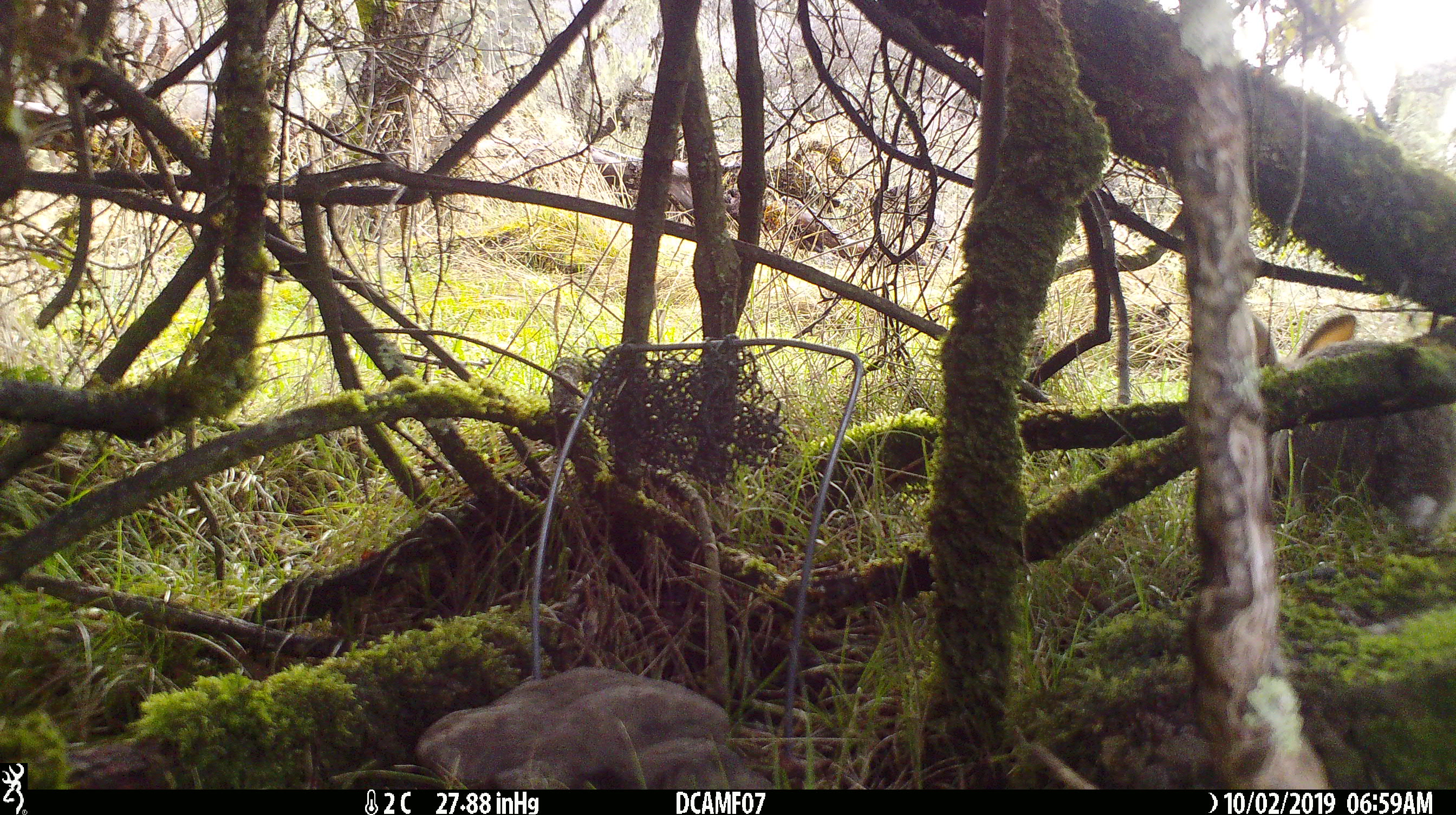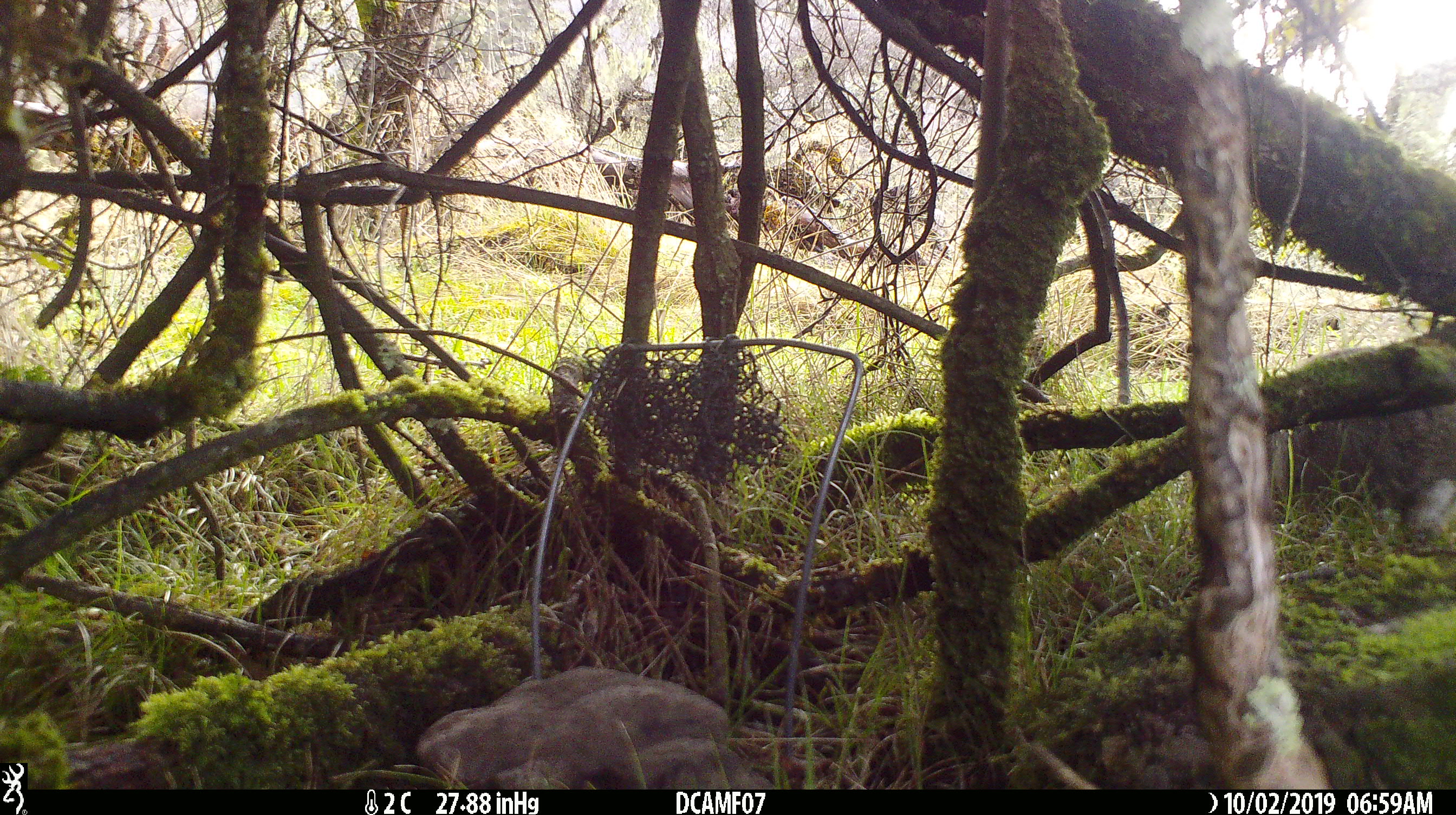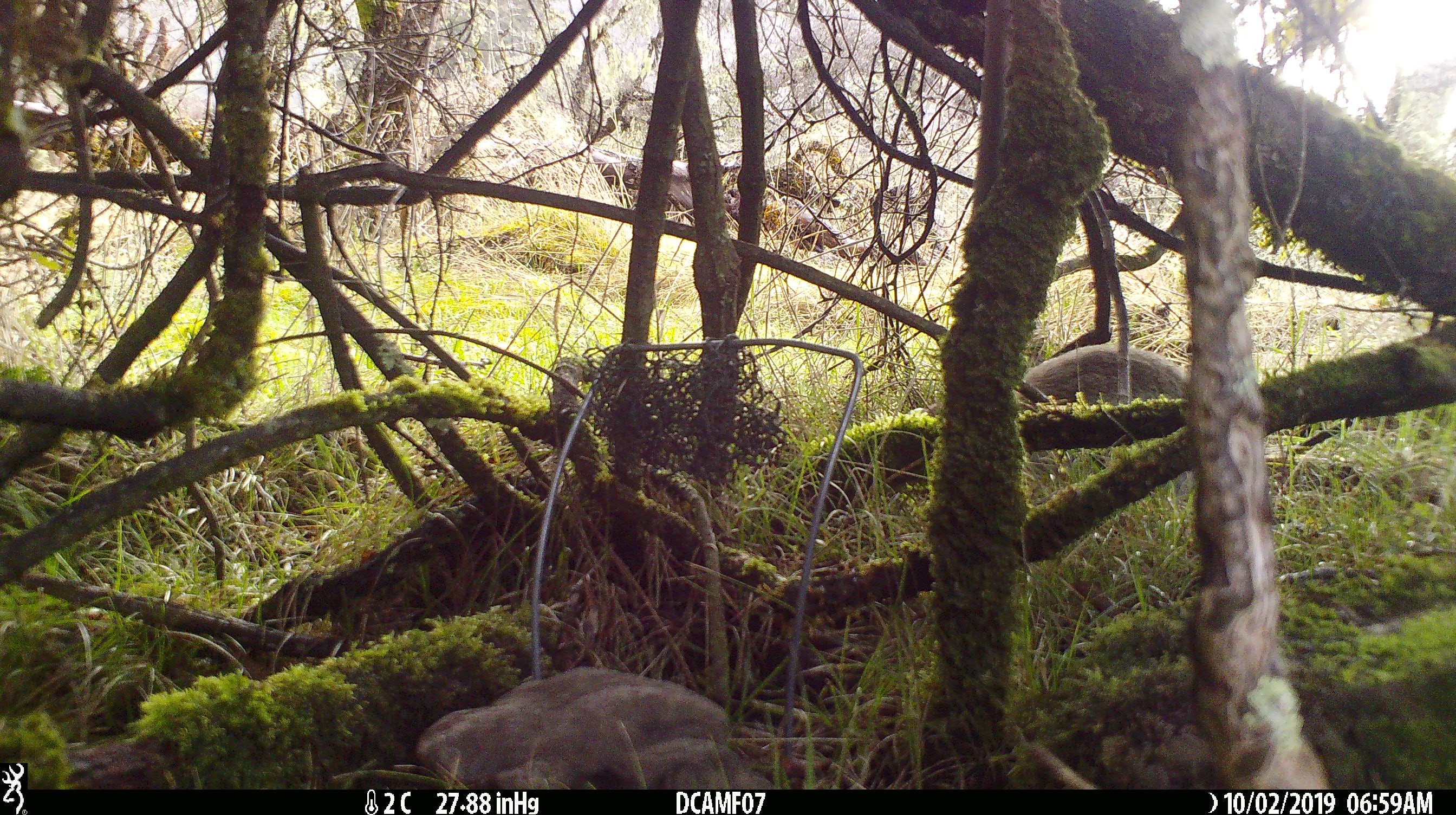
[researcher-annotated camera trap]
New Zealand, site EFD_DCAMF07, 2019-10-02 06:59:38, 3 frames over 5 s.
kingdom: Animalia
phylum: Chordata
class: Mammalia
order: Lagomorpha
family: Leporidae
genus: Oryctolagus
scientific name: Oryctolagus cuniculus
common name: european rabbit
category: rabbit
Rabbit (european rabbit) (Oryctolagus cuniculus).